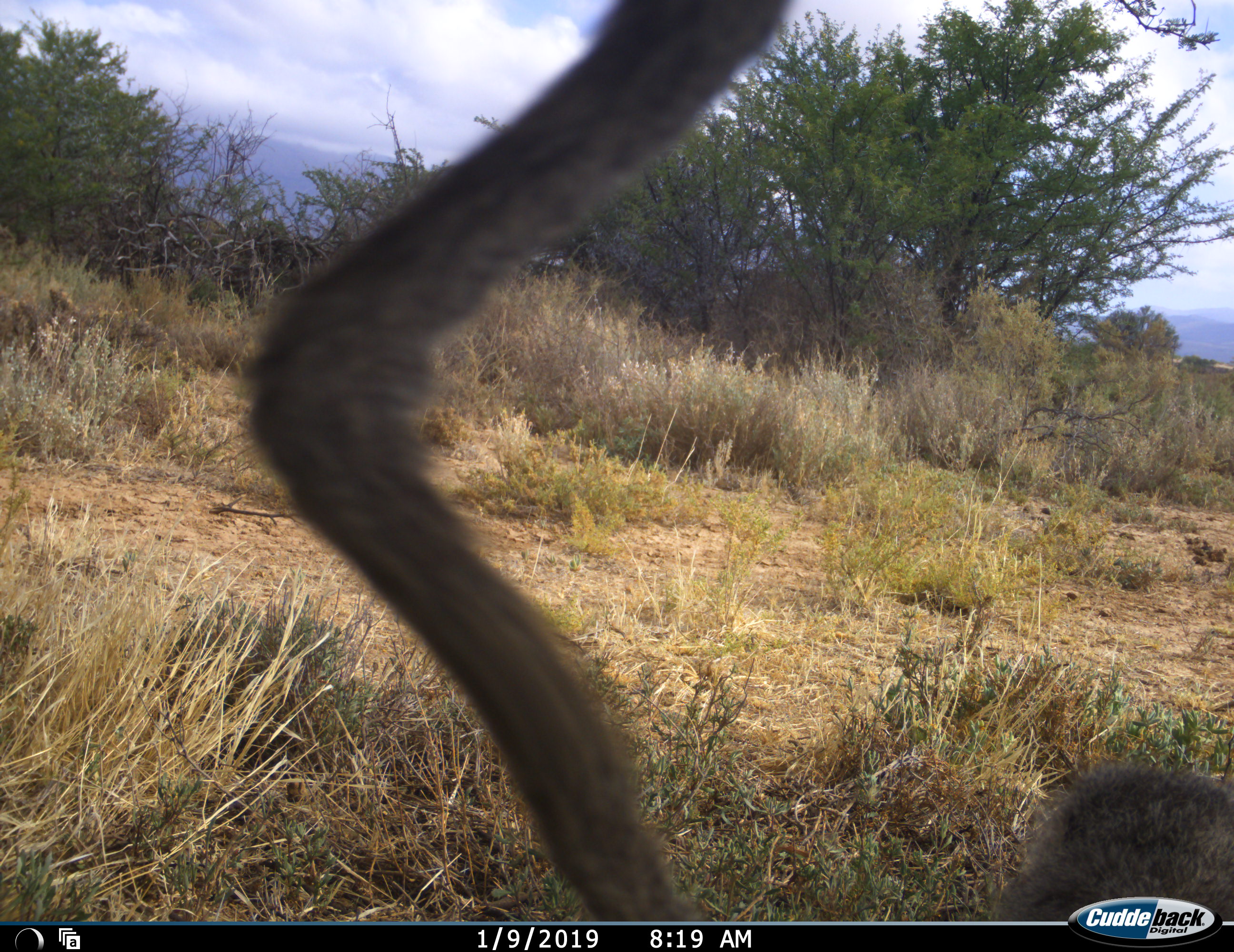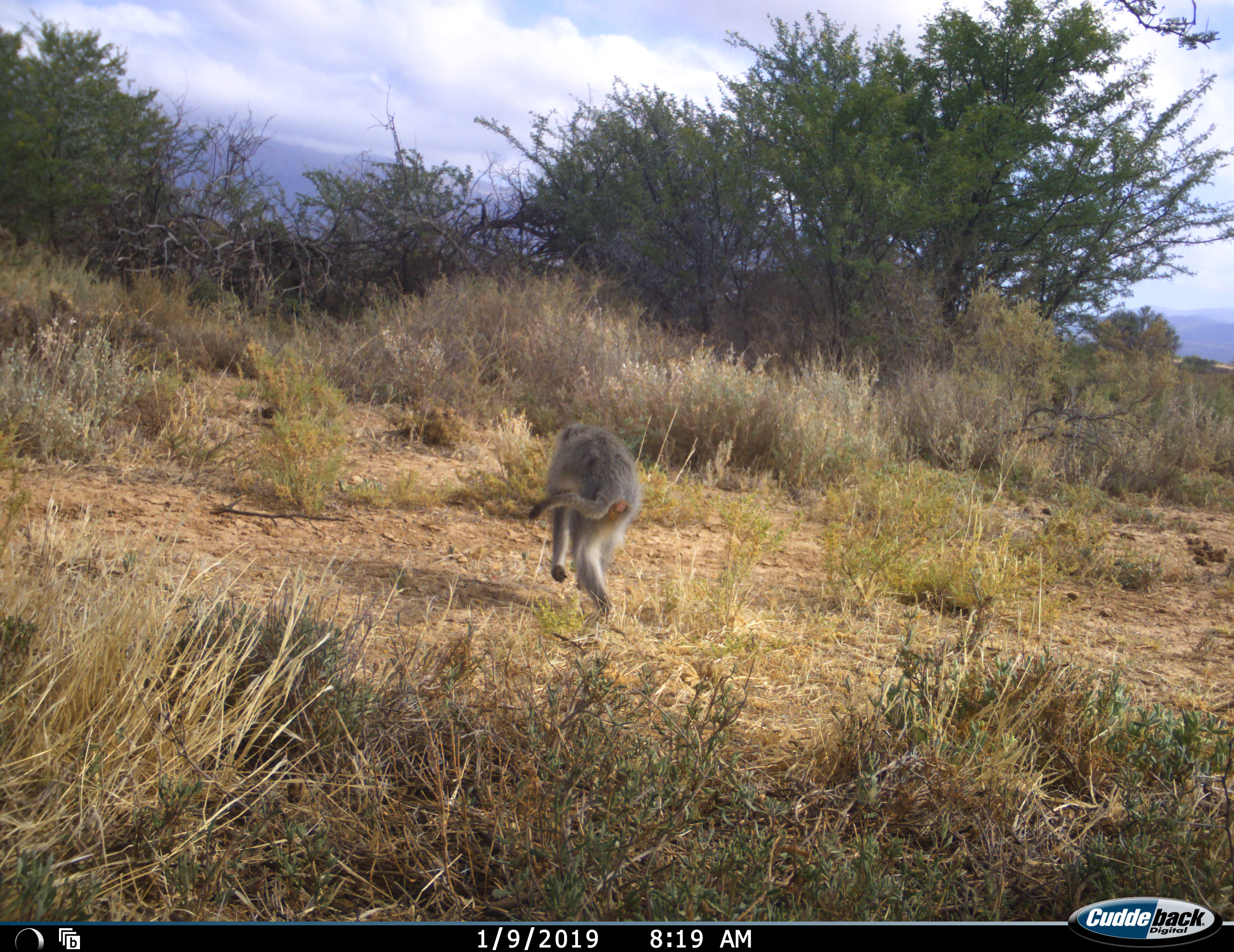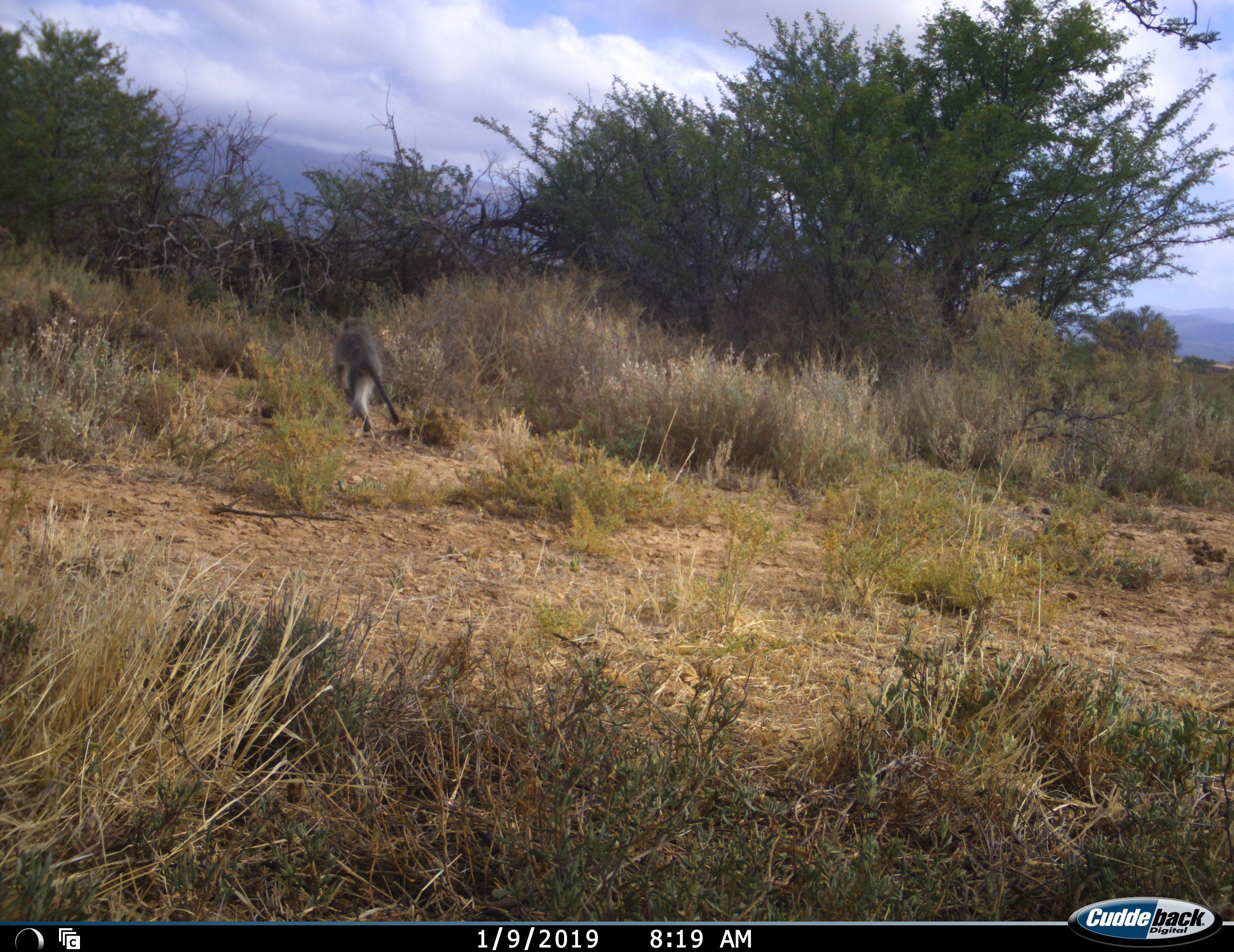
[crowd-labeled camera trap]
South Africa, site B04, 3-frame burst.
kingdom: Animalia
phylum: Chordata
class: Mammalia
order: Primates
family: Cercopithecidae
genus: Chlorocebus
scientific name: Chlorocebus pygerythrus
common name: vervet monkey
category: monkeyvervet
Monkeyvervet (vervet monkey) (Chlorocebus pygerythrus), count 1. Behavior (volunteer vote fractions): standing 0%, resting 0%, moving 100%, interacting 0%. Young present (vote fraction): 0%. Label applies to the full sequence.